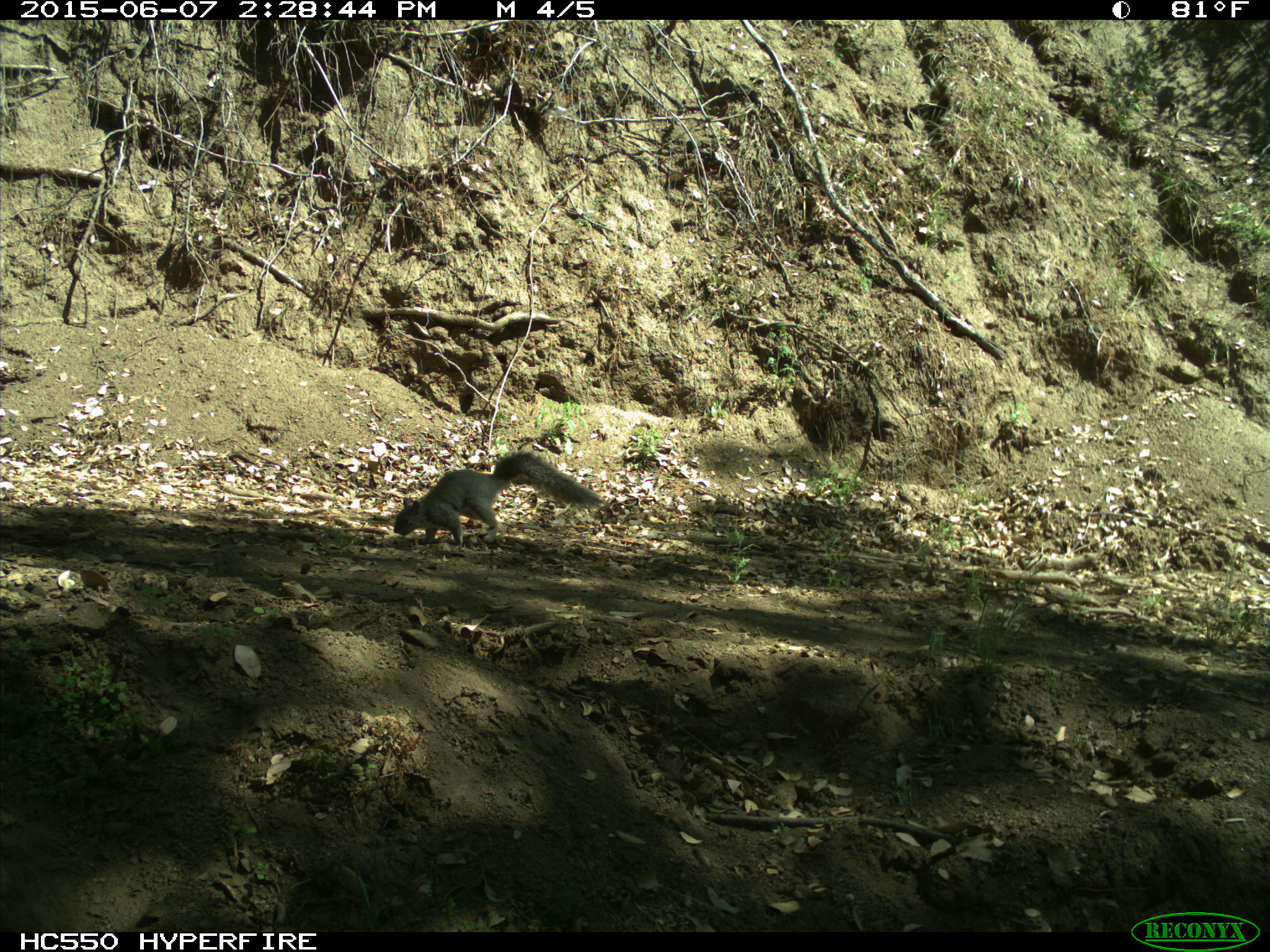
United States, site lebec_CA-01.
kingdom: Animalia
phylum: Chordata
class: Mammalia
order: Rodentia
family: Sciuridae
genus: Sciurus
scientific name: Sciurus carolinensis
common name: eastern gray squirrel